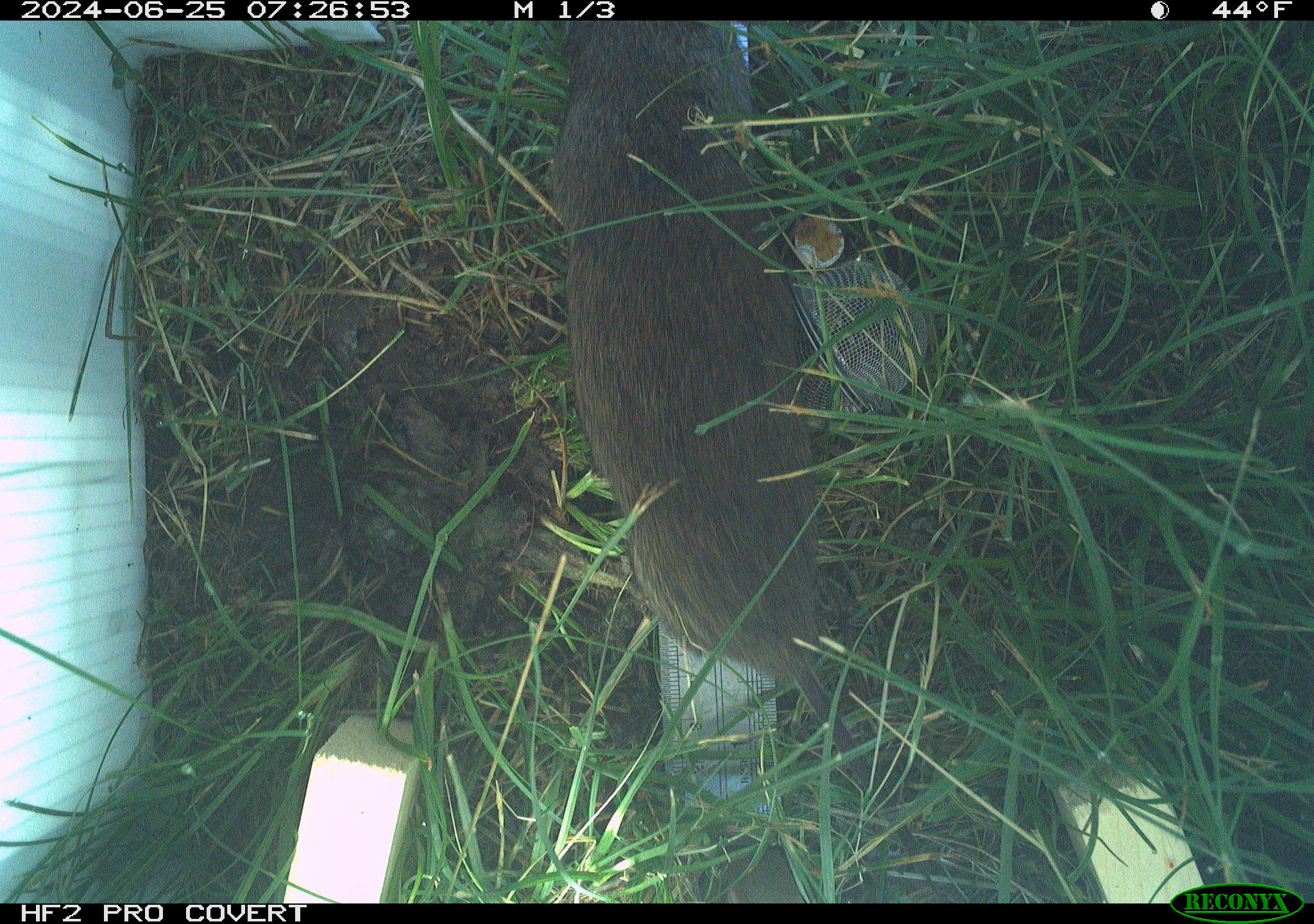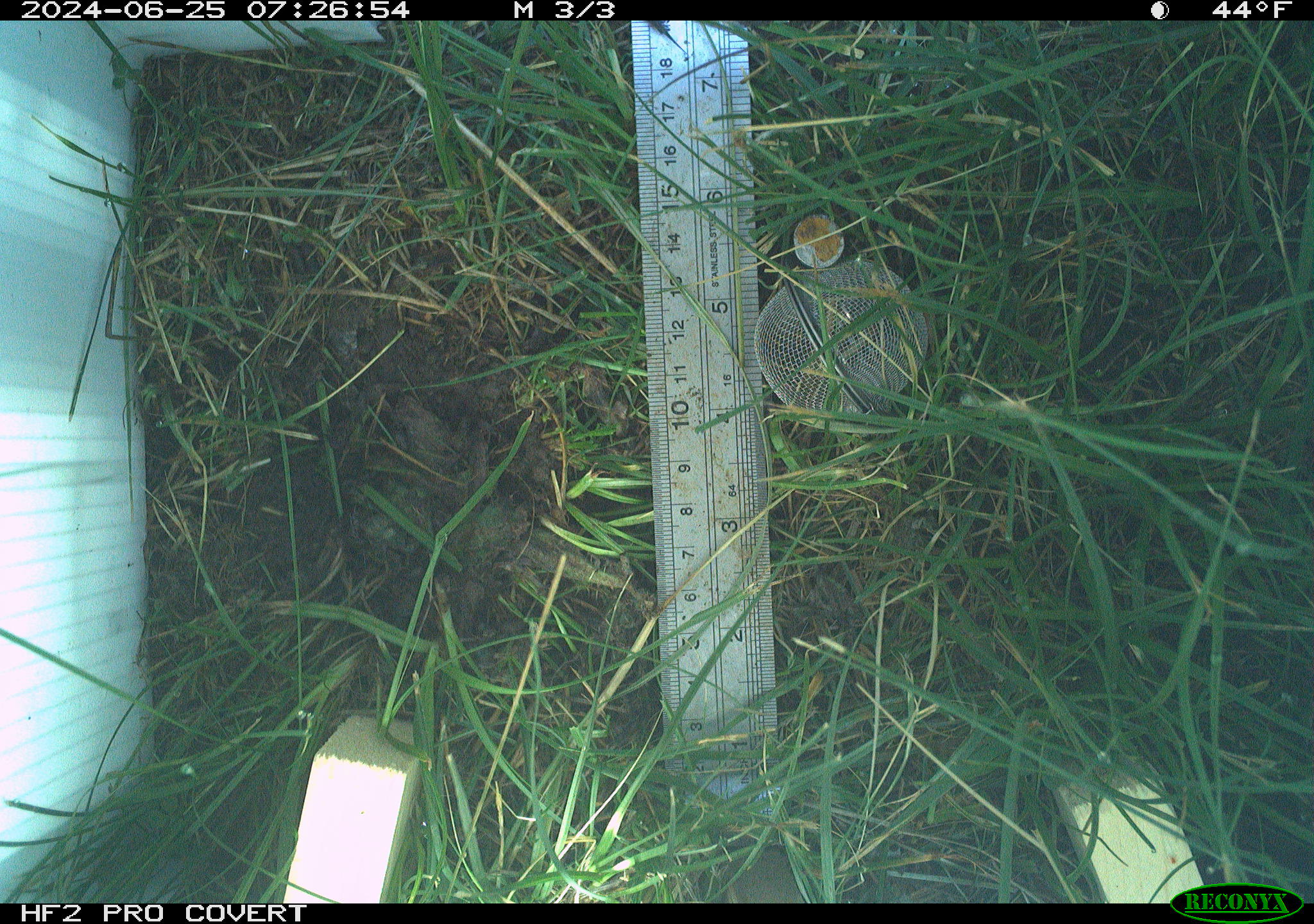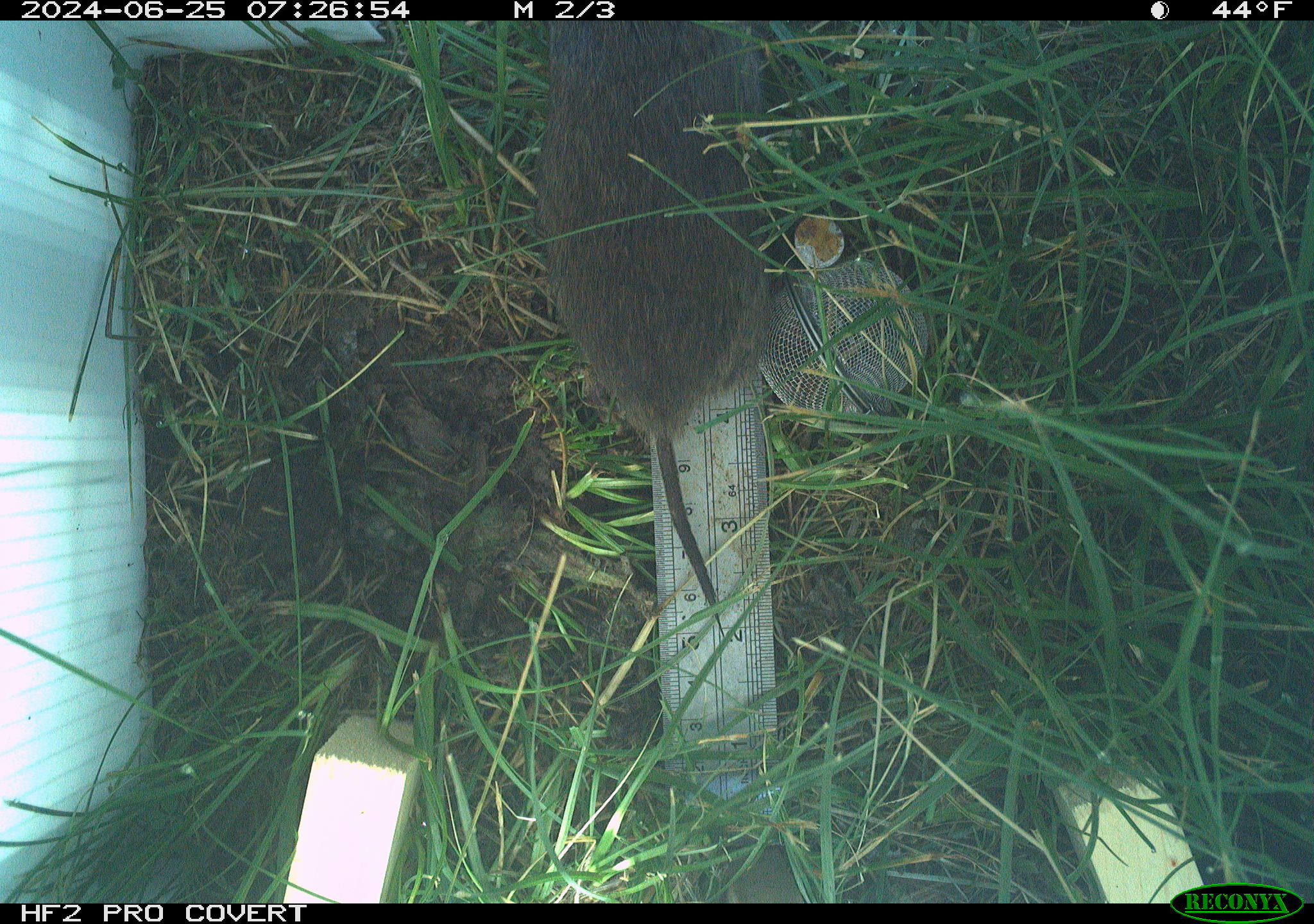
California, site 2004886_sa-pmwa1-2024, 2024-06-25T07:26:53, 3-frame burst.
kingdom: Animalia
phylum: Chordata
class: Mammalia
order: Rodentia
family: Cricetidae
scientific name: Arvicolinae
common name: voles, lemmings, and muskrats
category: arvicolinae subfamily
Arvicolinae subfamily (voles, lemmings, and muskrats) (Arvicolinae).